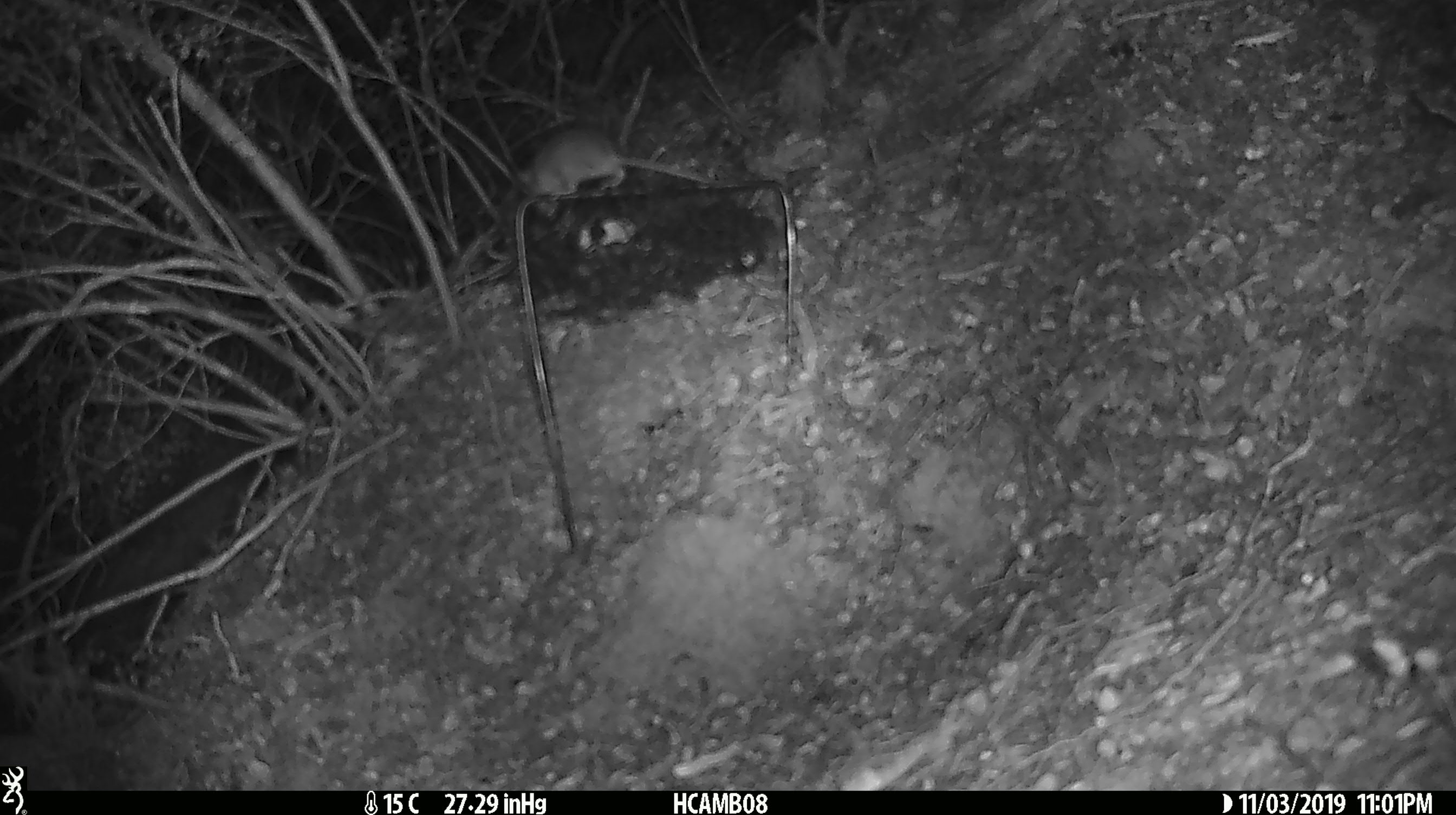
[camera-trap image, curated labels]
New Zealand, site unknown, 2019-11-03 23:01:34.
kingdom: Animalia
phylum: Chordata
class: Mammalia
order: Rodentia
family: Muridae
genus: Mus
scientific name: Mus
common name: mouse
Mouse (Mus).